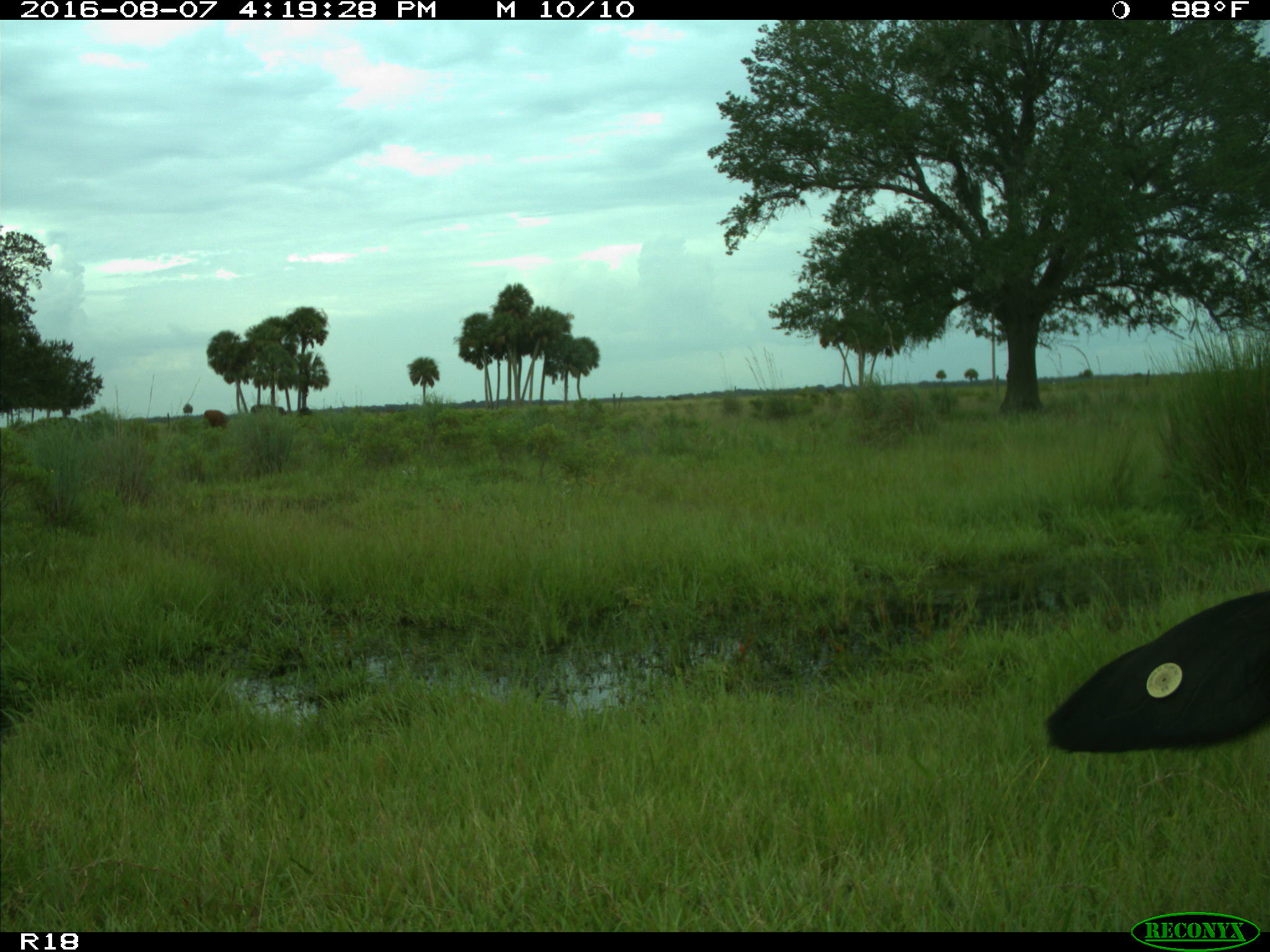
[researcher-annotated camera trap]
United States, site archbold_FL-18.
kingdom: Animalia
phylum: Chordata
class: Mammalia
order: Artiodactyla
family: Bovidae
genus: Bos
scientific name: Bos taurus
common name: domestic cow